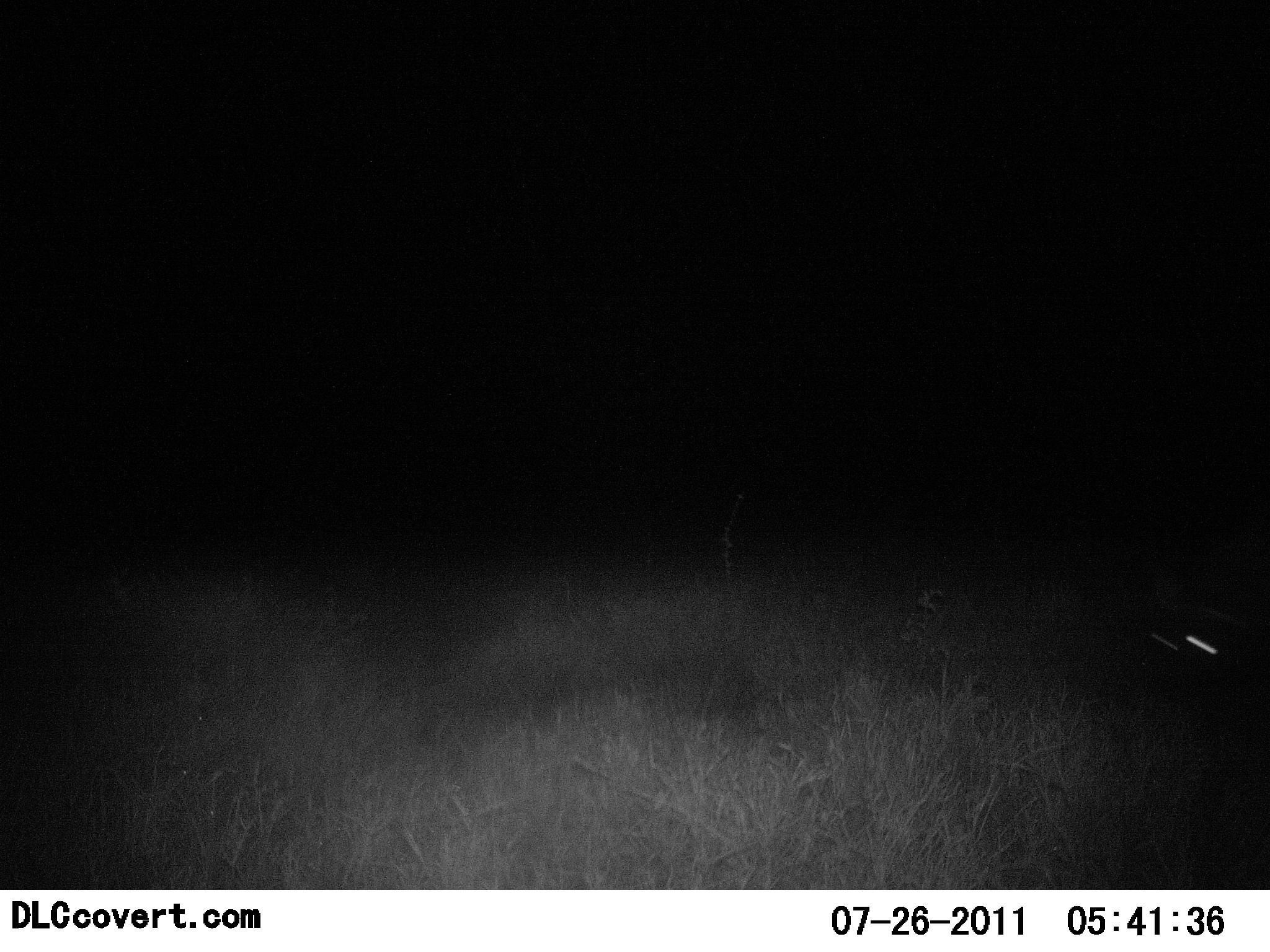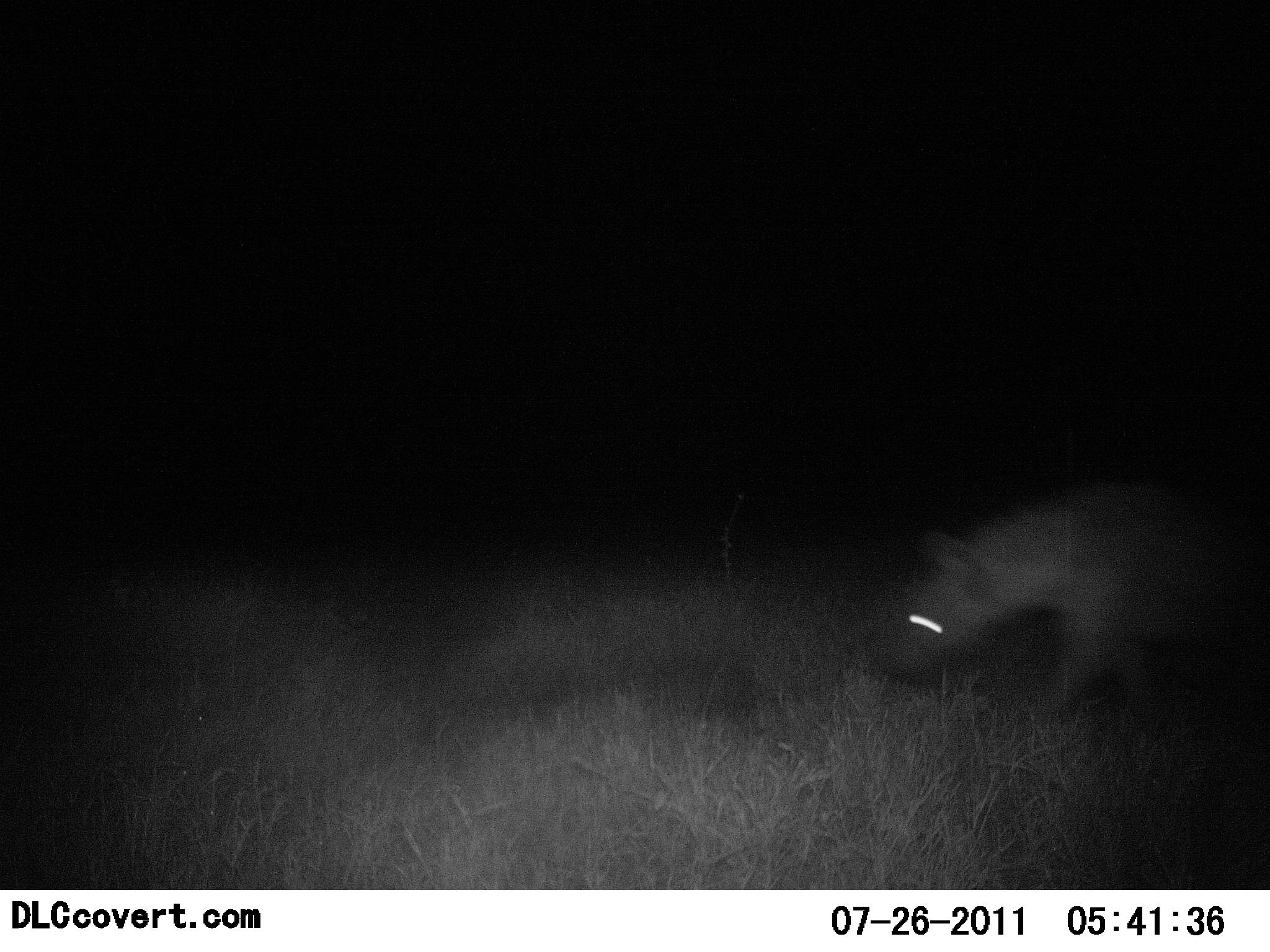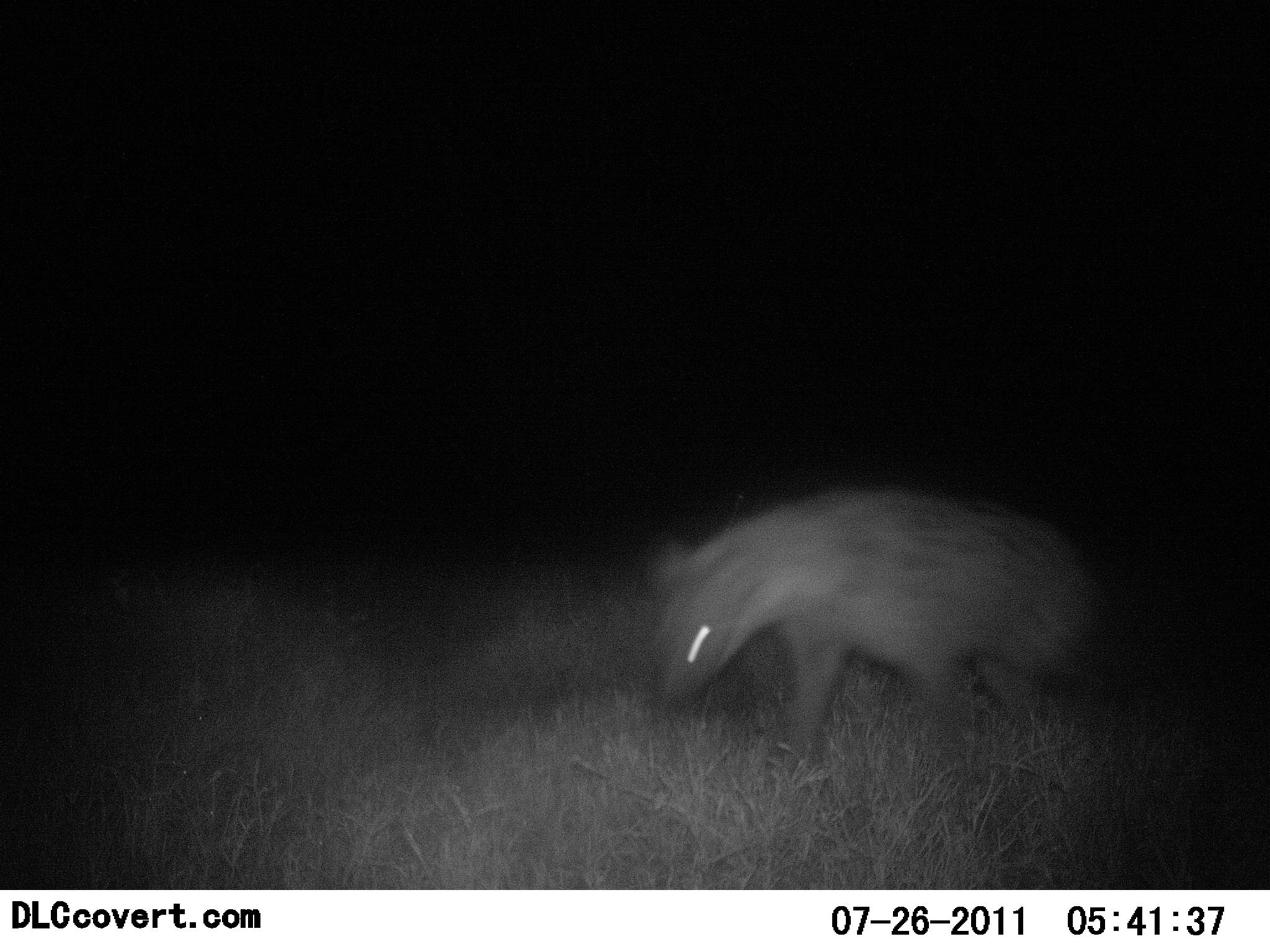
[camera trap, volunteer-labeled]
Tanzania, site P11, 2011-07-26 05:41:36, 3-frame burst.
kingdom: Animalia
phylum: Chordata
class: Mammalia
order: Carnivora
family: Hyaenidae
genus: Crocuta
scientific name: Crocuta crocuta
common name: spotted hyena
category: hyenaspotted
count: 1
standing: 0%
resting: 0%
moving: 100%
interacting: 0%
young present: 0%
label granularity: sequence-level